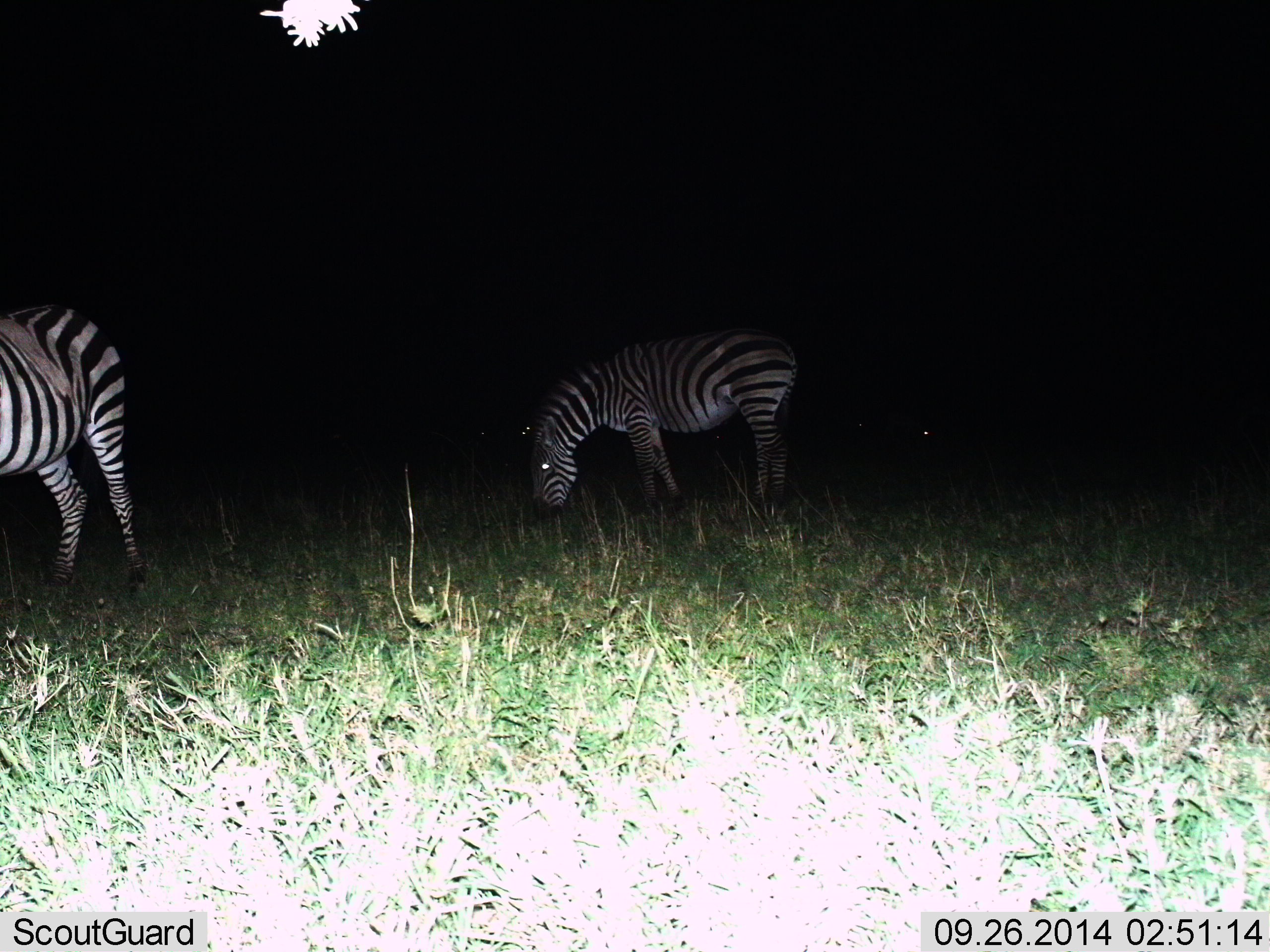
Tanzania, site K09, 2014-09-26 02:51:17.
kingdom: Animalia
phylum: Chordata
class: Mammalia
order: Perissodactyla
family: Equidae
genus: Equus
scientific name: Equus quagga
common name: plains zebra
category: zebra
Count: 2.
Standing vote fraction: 30%.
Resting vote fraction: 0%.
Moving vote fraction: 0%.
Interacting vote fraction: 0%.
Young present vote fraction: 0%.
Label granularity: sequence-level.